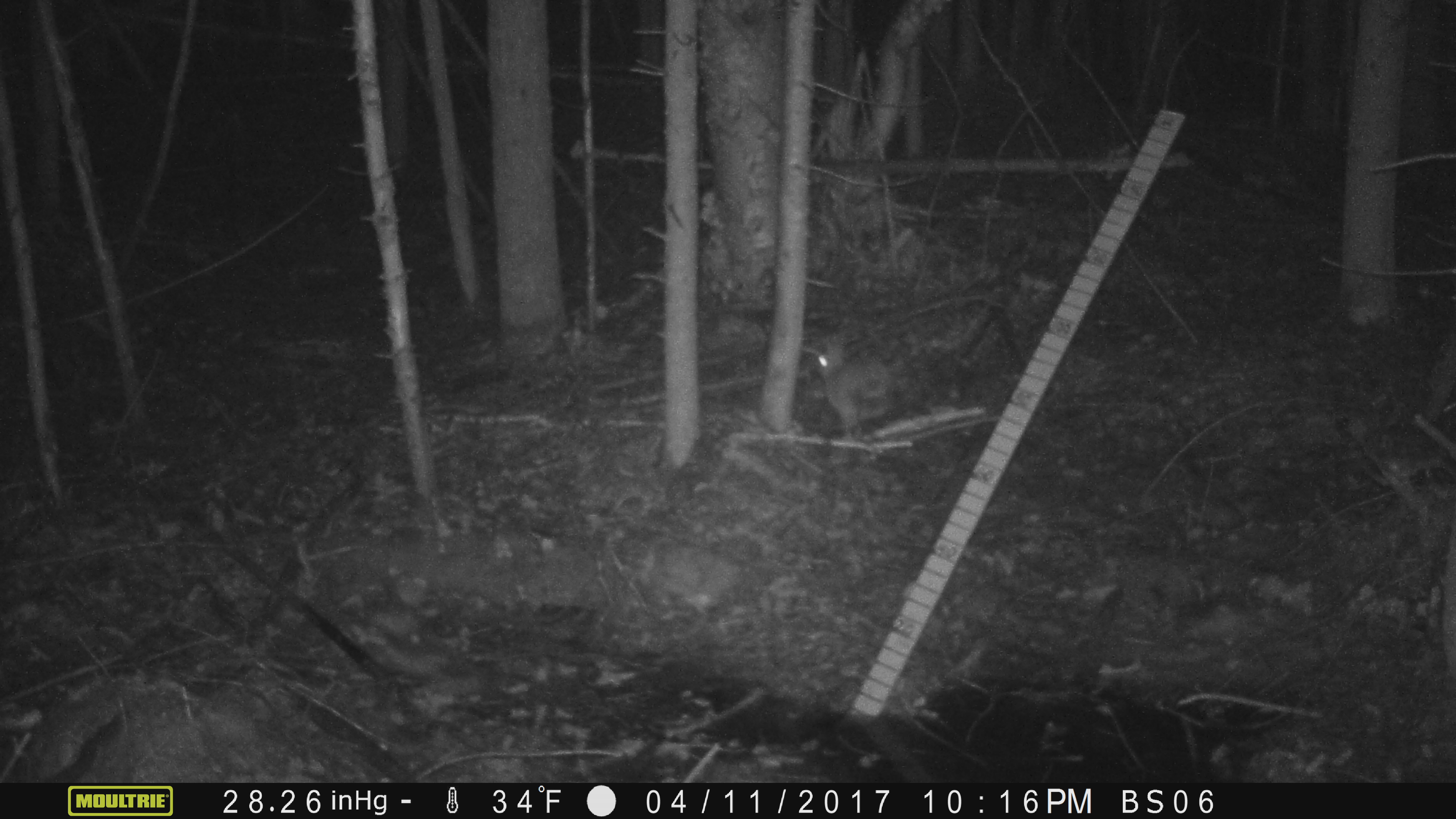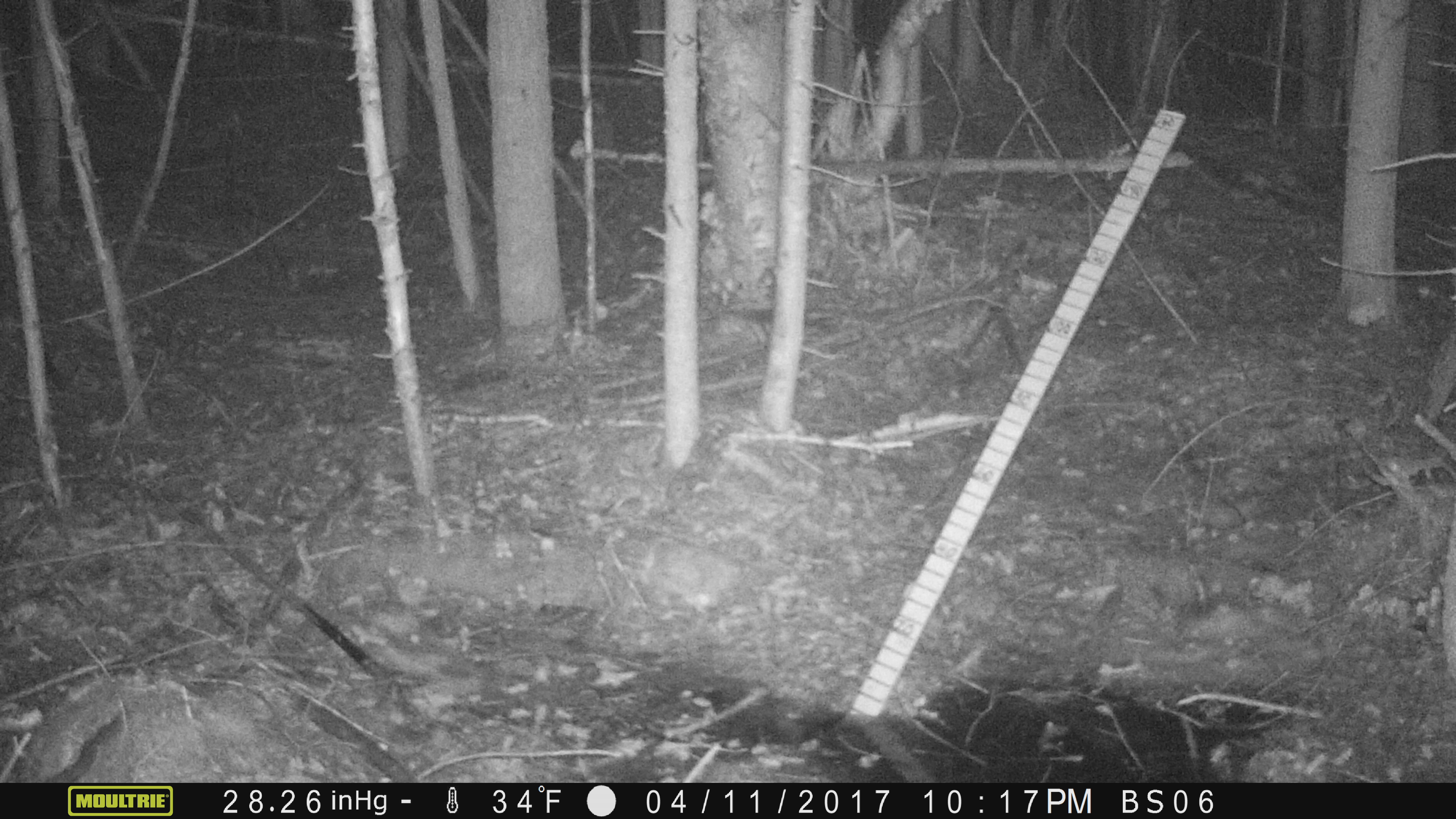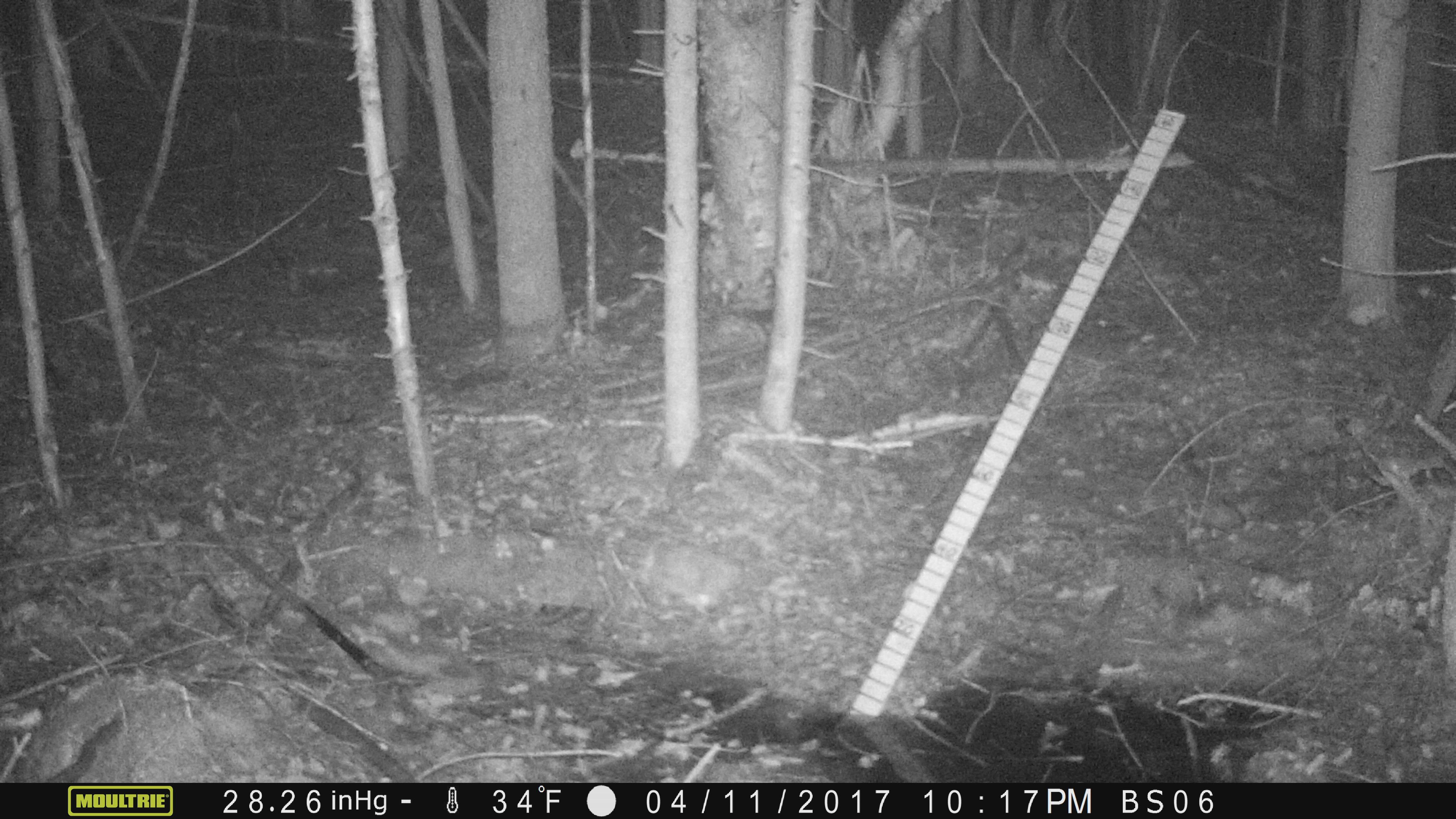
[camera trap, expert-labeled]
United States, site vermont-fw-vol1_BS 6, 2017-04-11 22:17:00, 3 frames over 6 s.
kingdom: Animalia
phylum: Chordata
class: Mammalia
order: Lagomorpha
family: Leporidae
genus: Lepus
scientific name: Lepus americanus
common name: snowshoe hare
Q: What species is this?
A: Snowshoe hare (Lepus americanus).